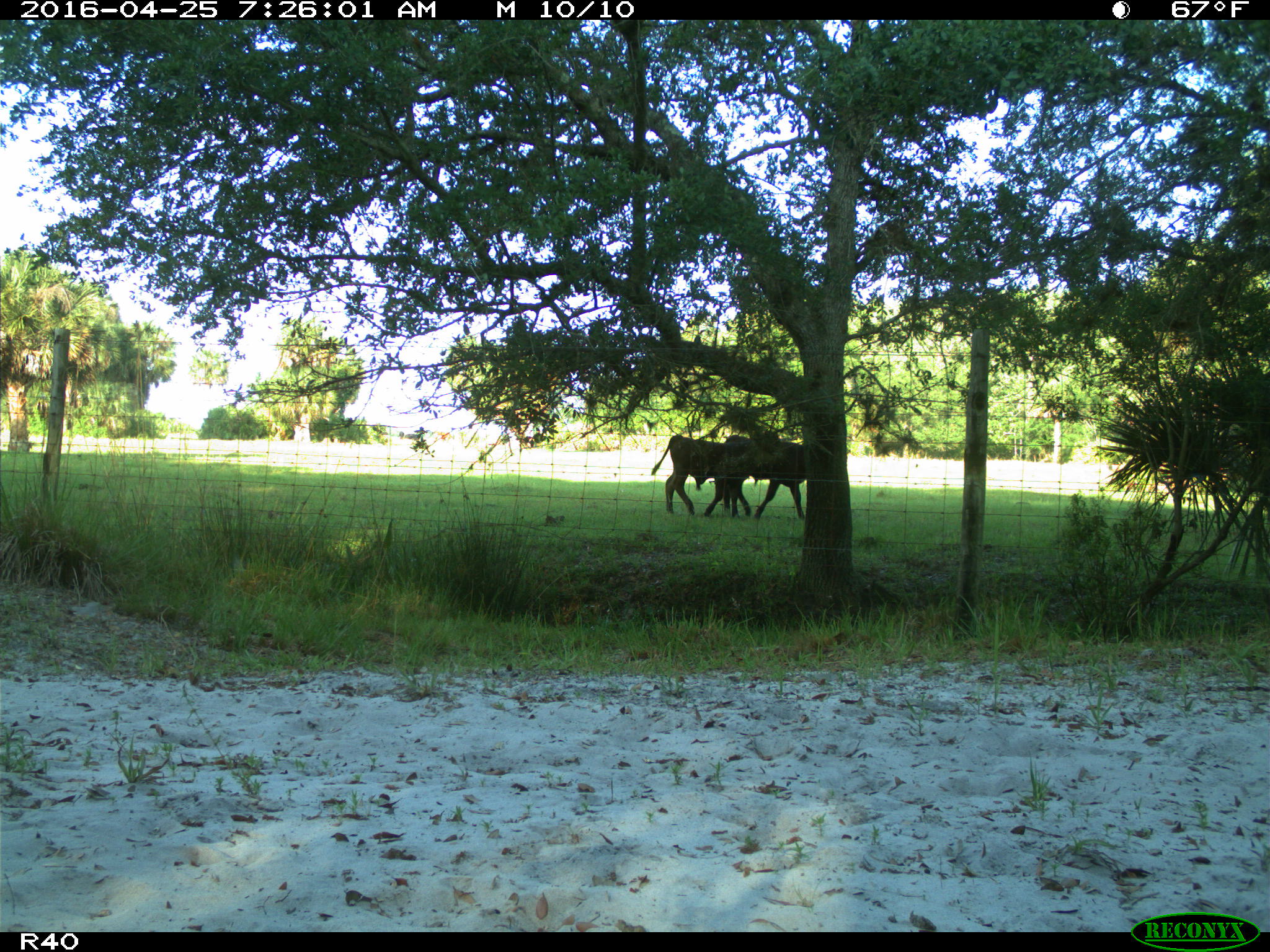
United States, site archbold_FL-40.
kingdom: Animalia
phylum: Chordata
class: Mammalia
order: Artiodactyla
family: Bovidae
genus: Bos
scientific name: Bos taurus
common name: domestic cow